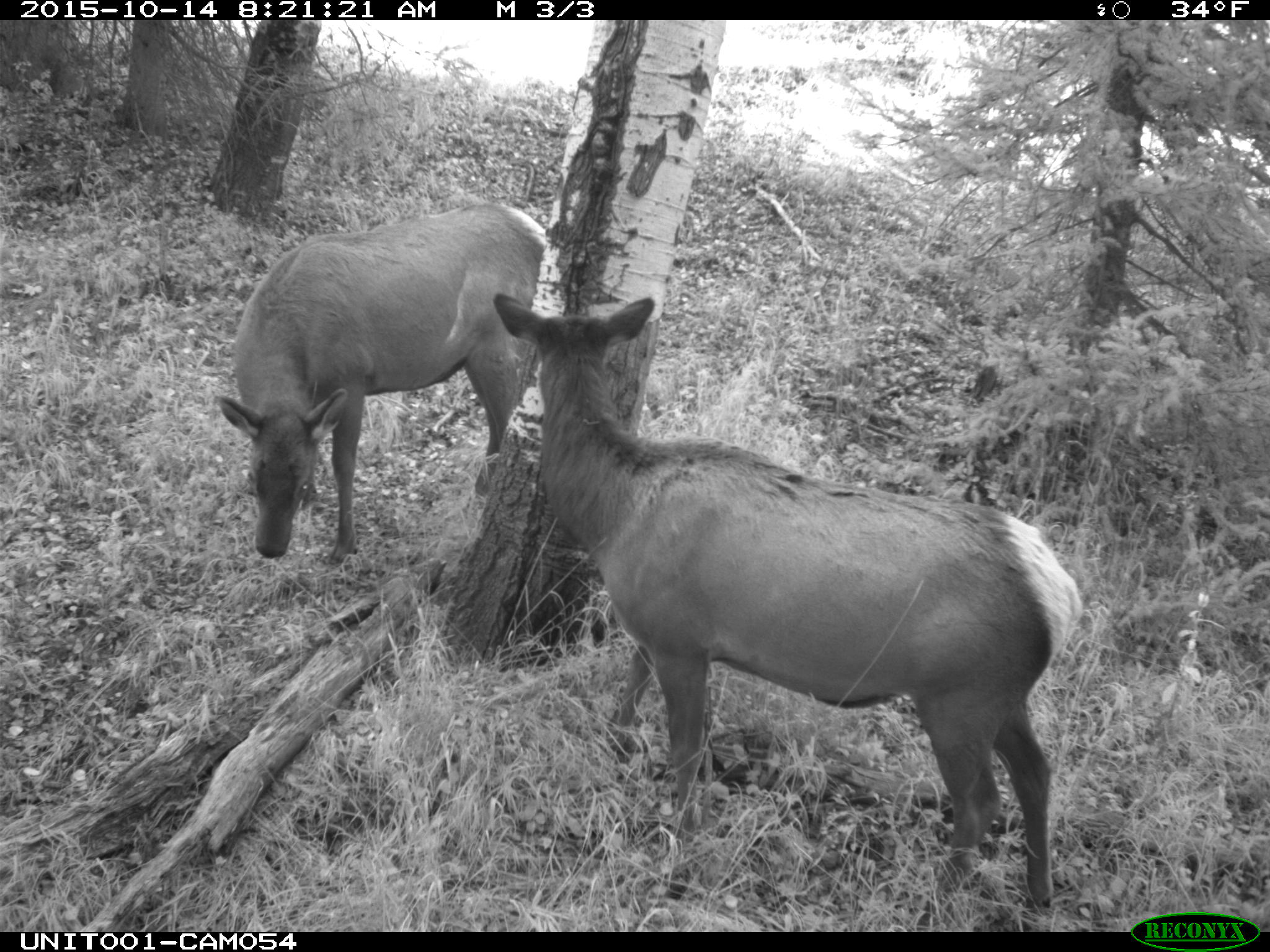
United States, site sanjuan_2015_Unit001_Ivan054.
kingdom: Animalia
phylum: Chordata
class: Mammalia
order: Artiodactyla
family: Cervidae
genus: Cervus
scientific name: Cervus elaphus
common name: red deer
Cervus elaphus (red deer).